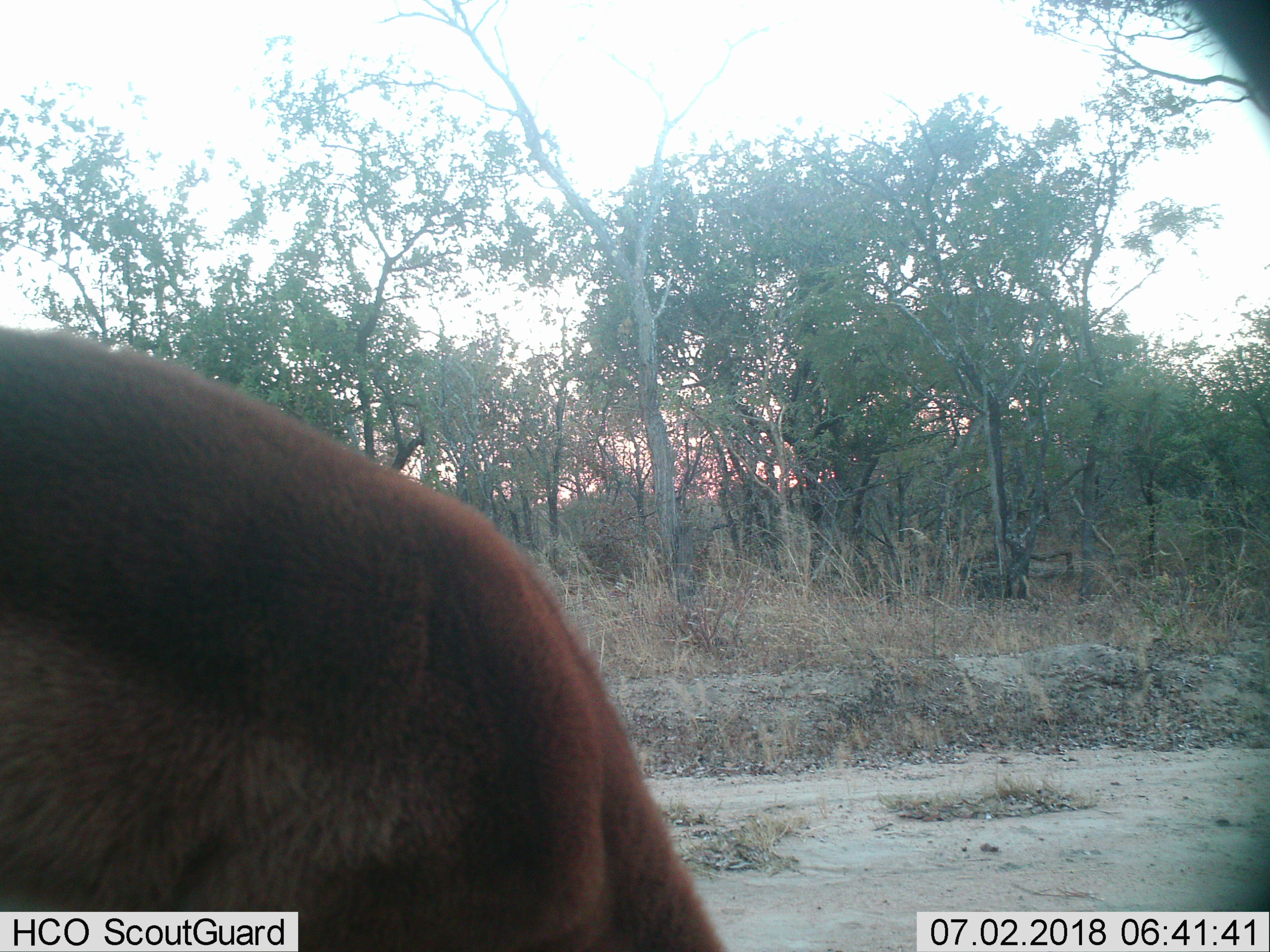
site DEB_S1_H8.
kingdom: Animalia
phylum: Chordata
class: Mammalia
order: Artiodactyla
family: Bovidae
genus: Aepyceros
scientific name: Aepyceros melampus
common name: impala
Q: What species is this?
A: Impala (Aepyceros melampus).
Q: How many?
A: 1.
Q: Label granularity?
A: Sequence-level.